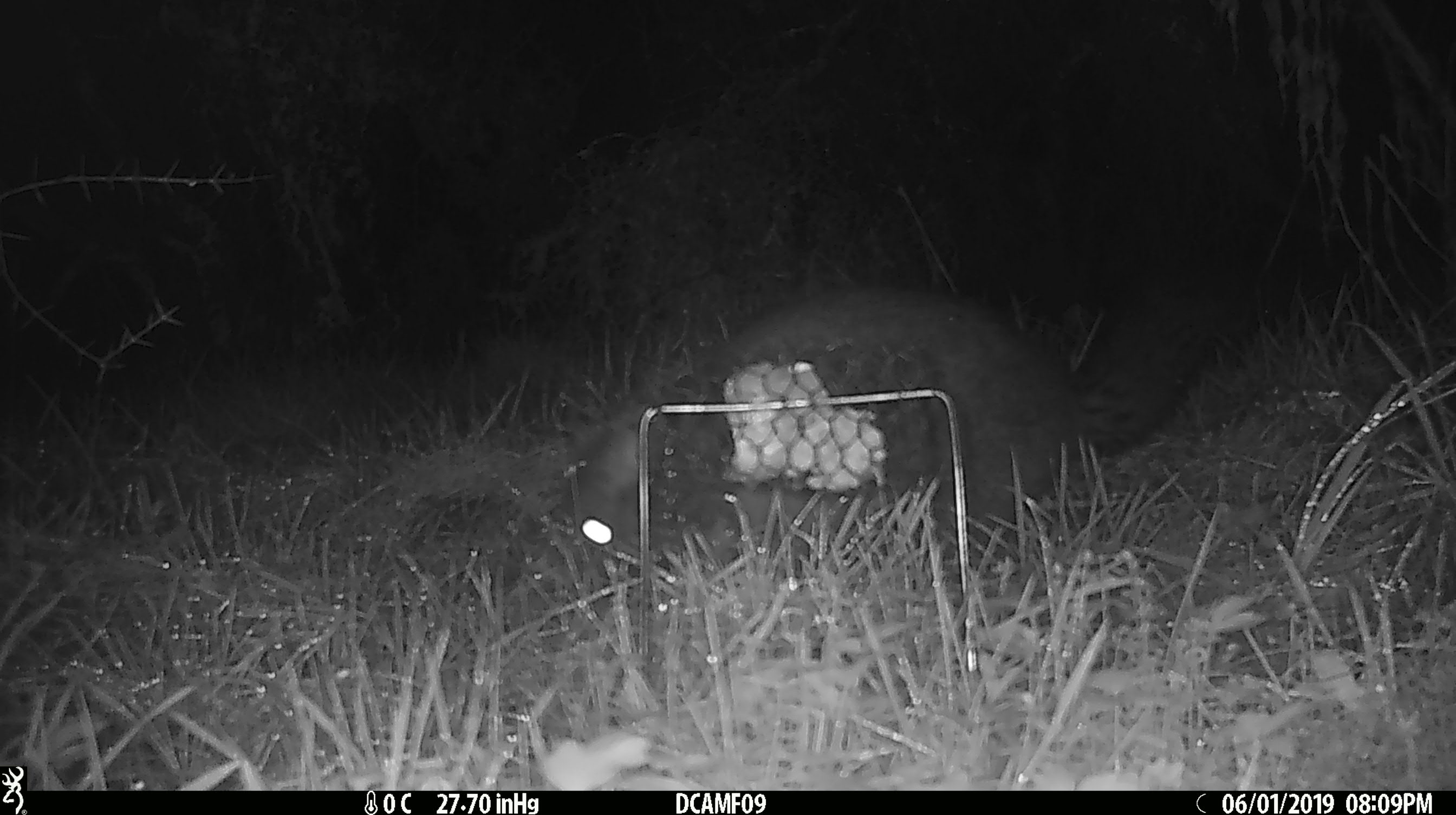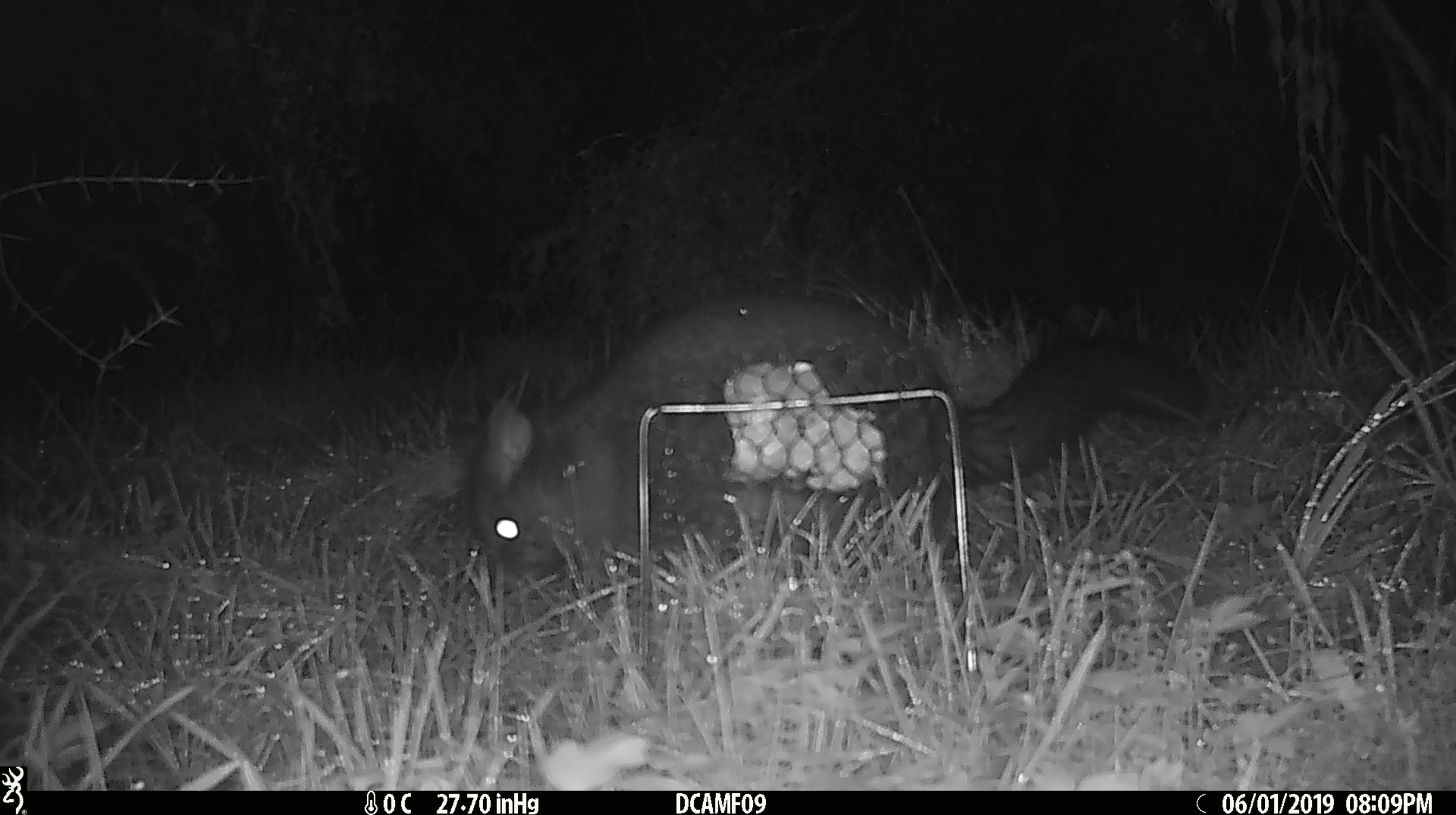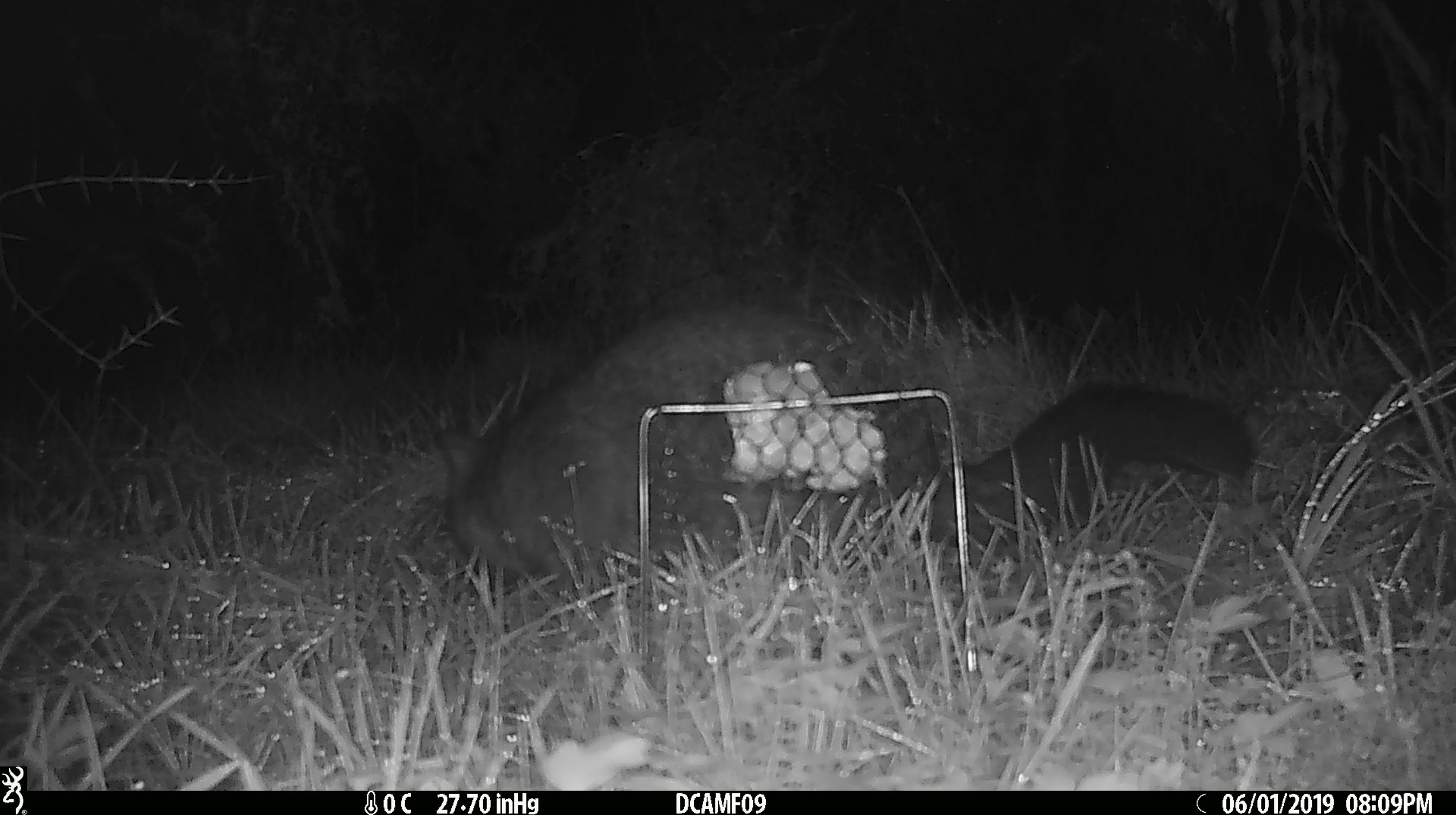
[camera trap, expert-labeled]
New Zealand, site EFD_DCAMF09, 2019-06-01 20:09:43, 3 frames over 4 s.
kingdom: Animalia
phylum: Chordata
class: Mammalia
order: Diprotodontia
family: Phalangeridae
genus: Trichosurus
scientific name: Trichosurus vulpecula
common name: common brushtail possum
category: possum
Possum (common brushtail possum) (Trichosurus vulpecula).